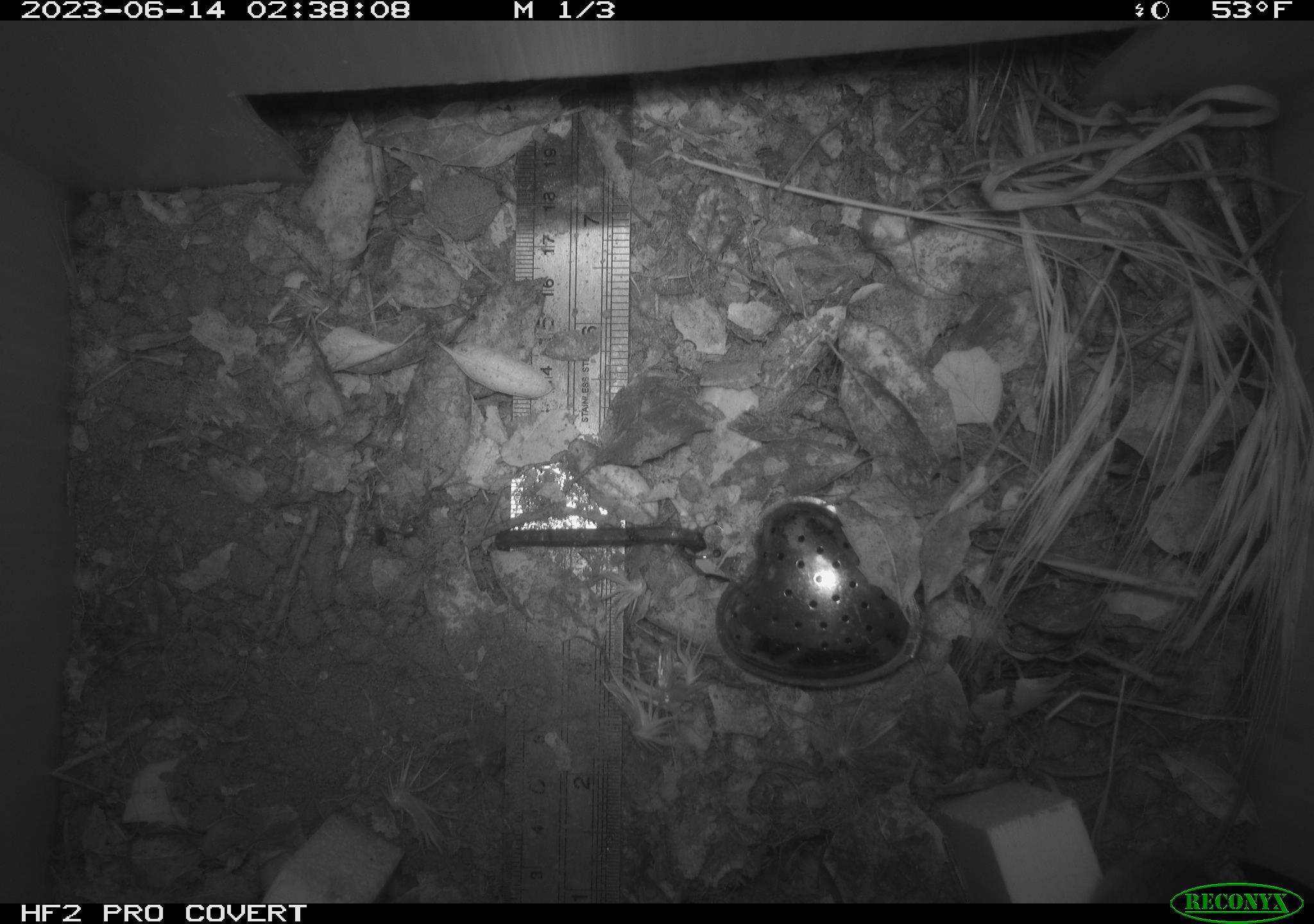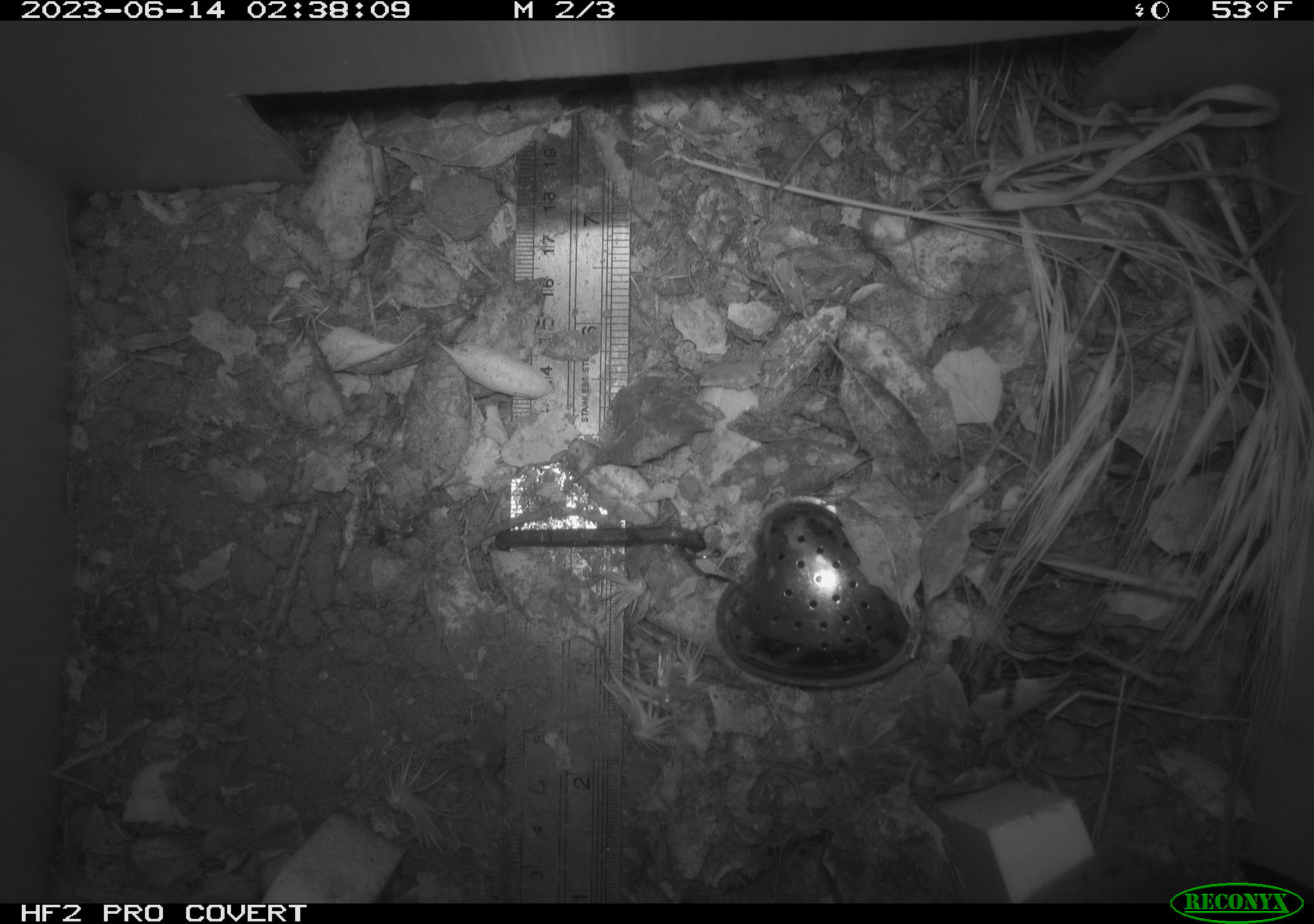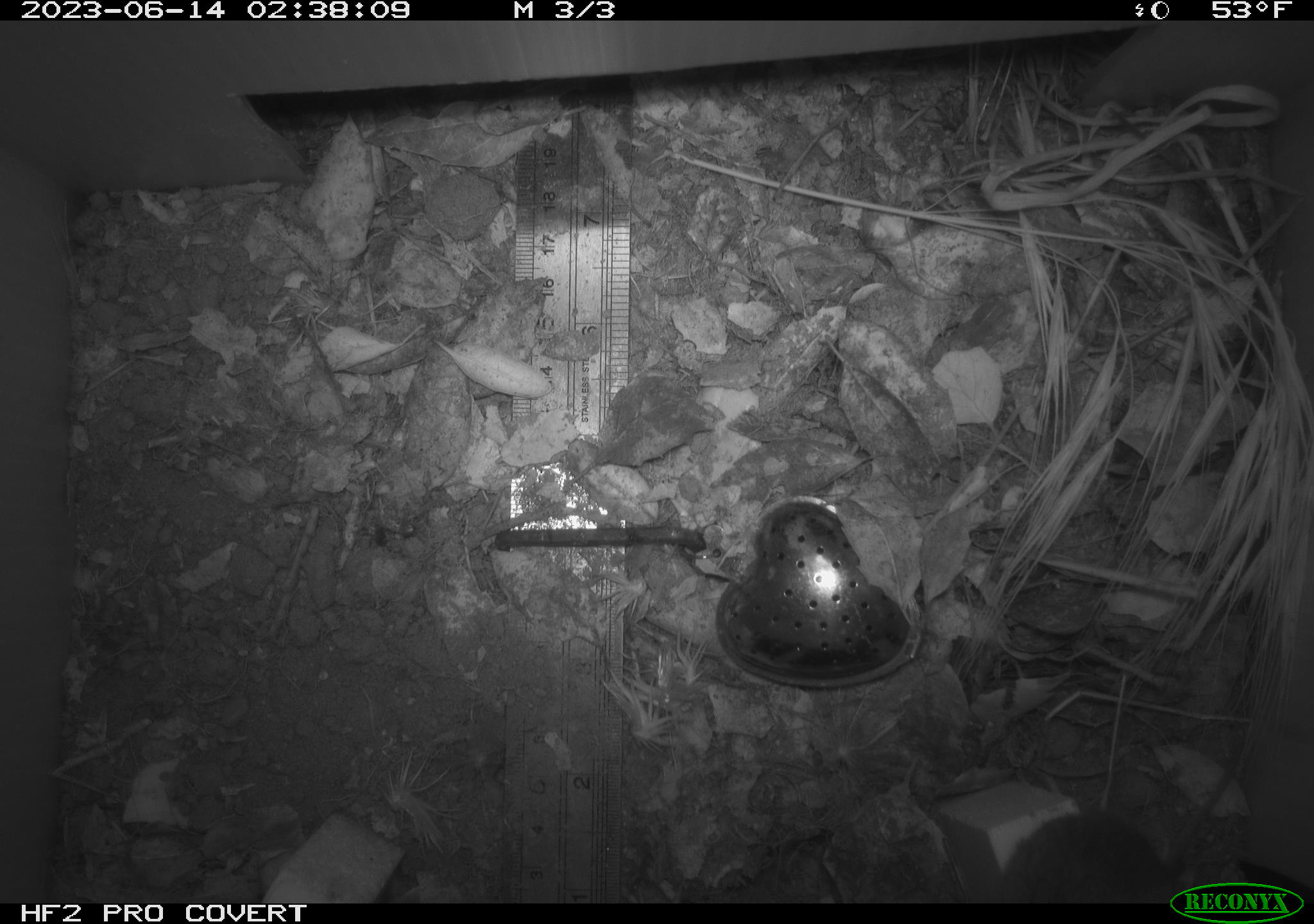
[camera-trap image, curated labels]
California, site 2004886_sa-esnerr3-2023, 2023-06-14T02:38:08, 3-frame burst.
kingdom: Animalia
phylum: Chordata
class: Mammalia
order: Rodentia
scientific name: Rodentia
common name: mouse species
Mouse species (Rodentia).